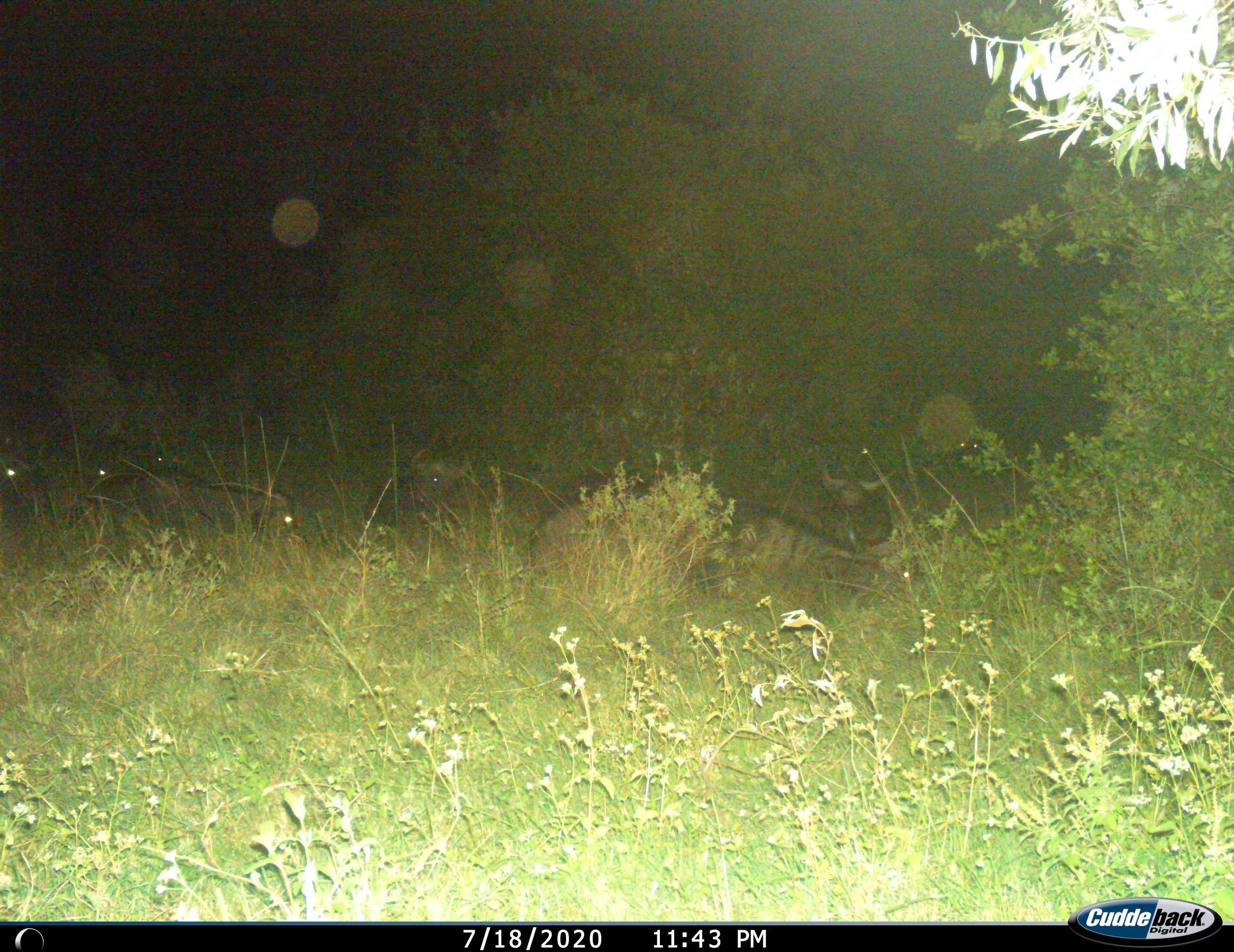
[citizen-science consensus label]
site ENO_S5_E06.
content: unidentified animal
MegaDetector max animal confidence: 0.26